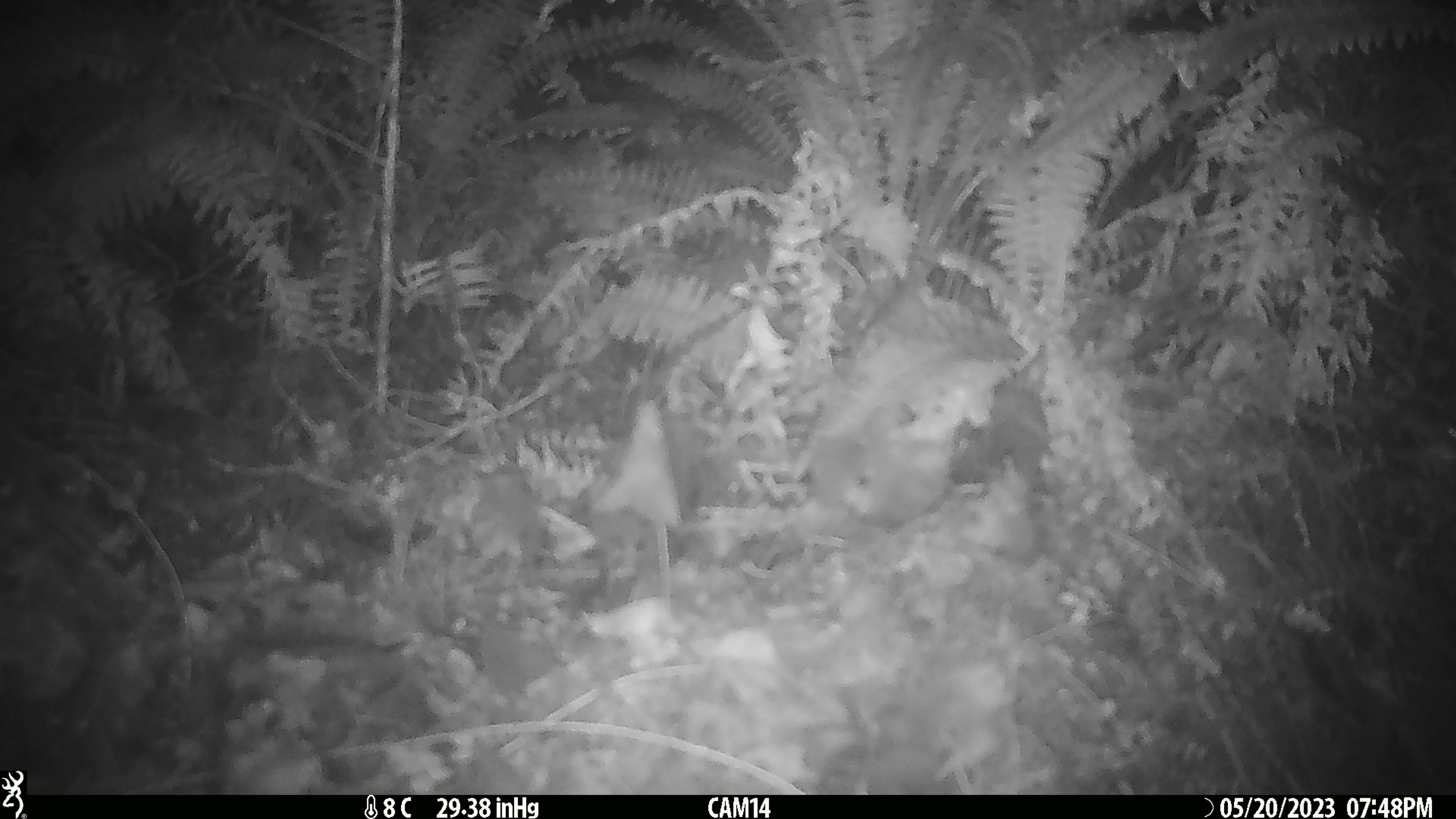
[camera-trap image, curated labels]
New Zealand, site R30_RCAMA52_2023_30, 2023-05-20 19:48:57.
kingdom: Animalia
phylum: Chordata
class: Mammalia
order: Rodentia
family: Muridae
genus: Mus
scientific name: Mus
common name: mouse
Mouse (Mus).